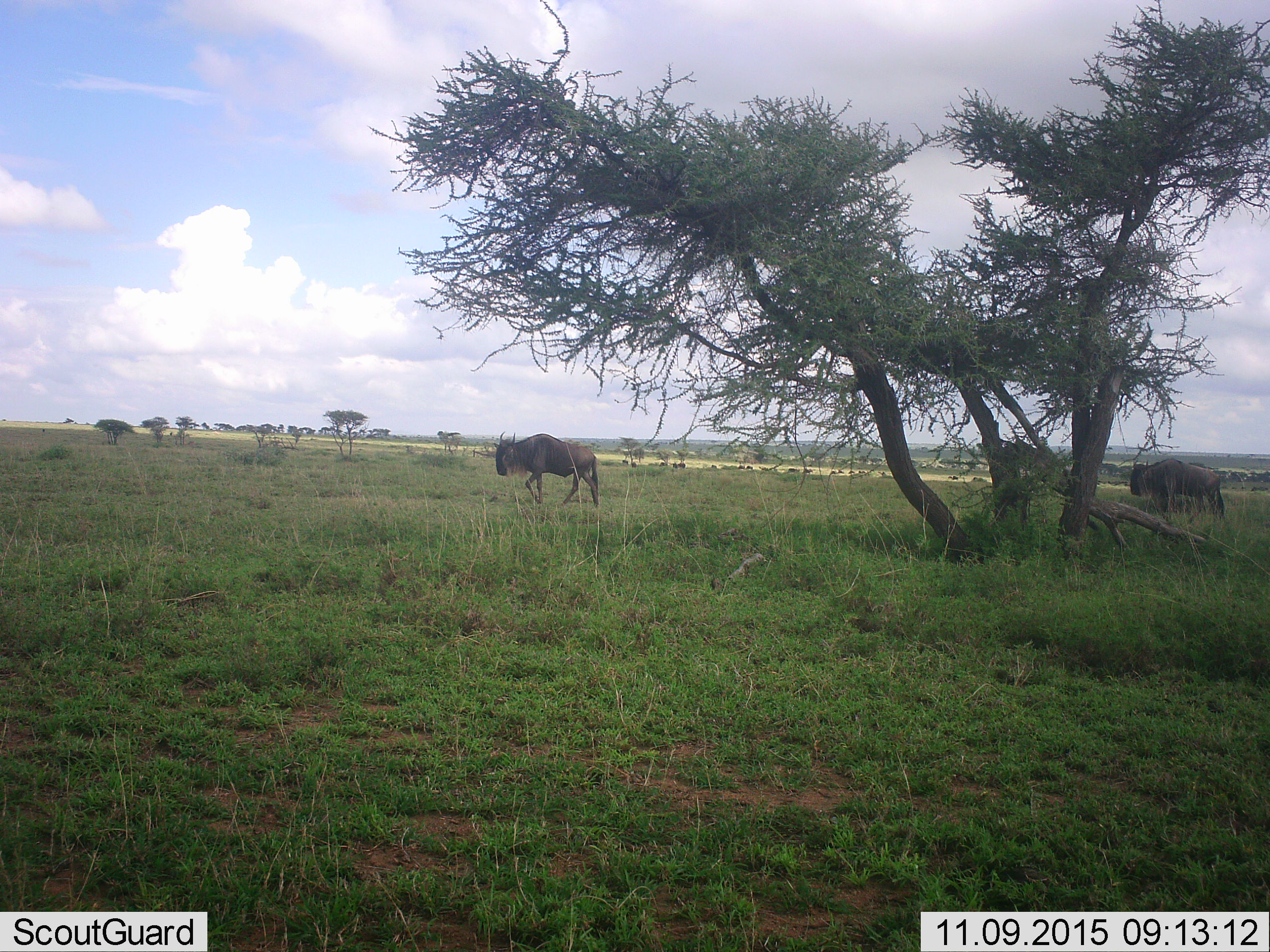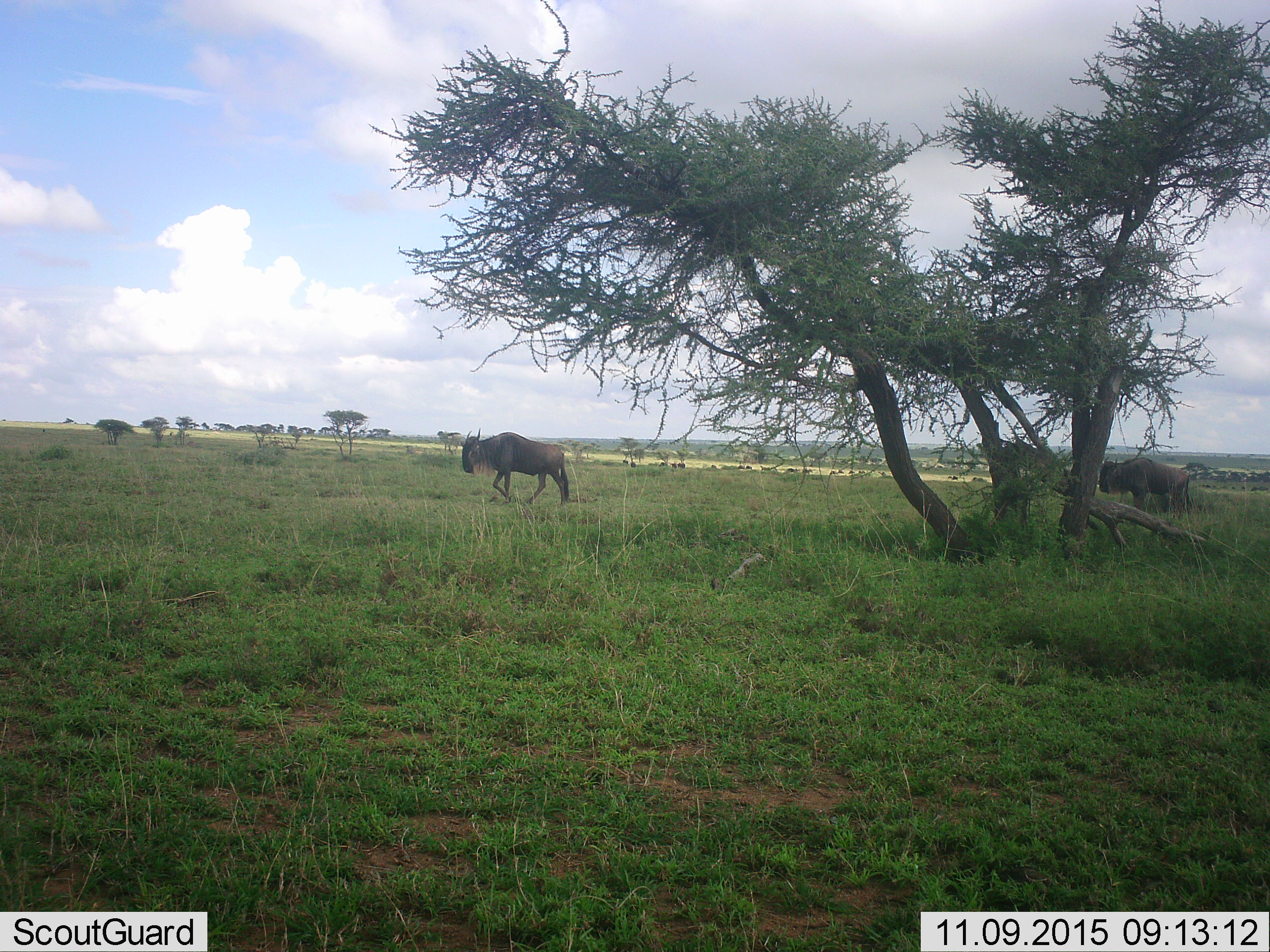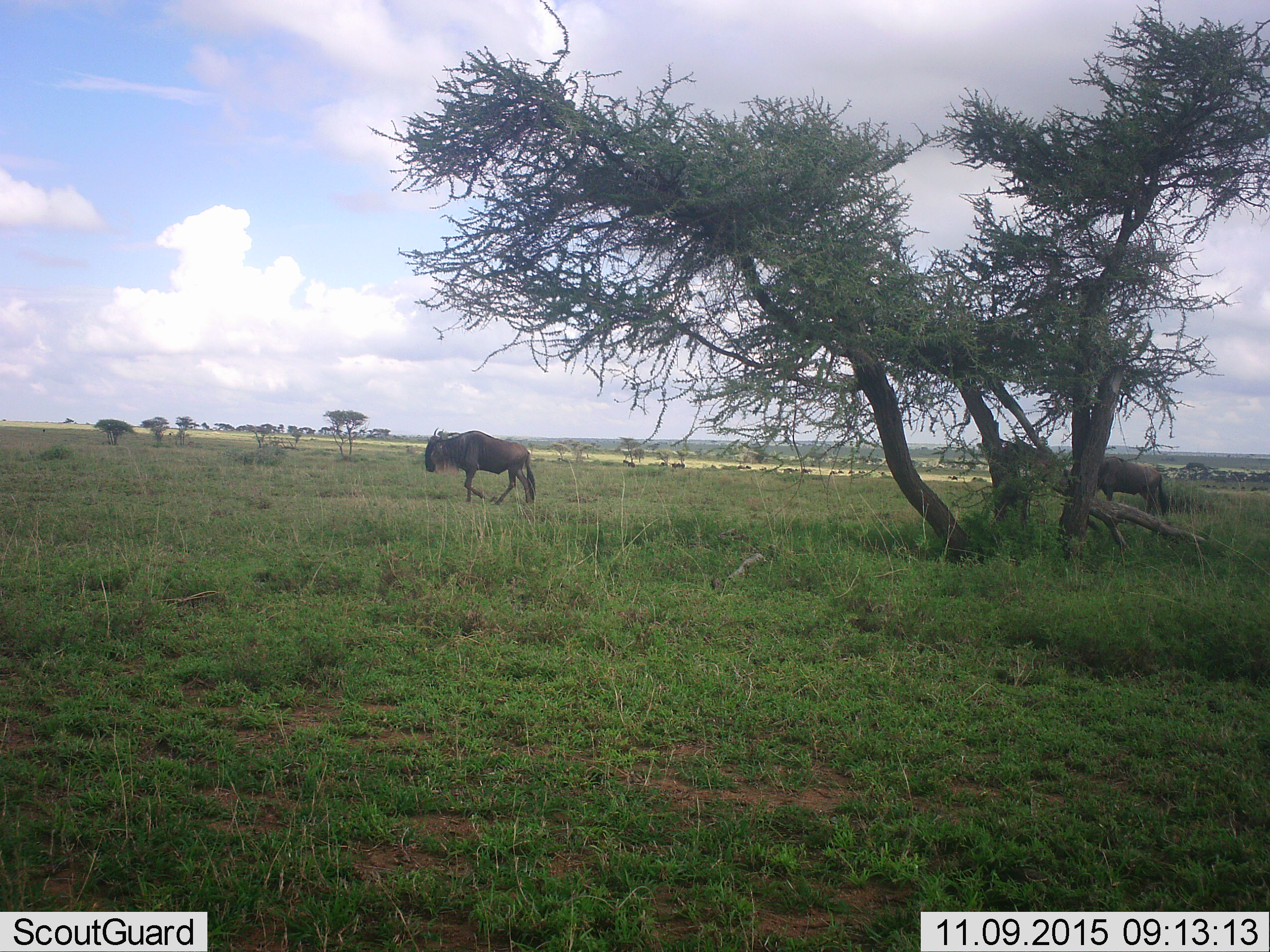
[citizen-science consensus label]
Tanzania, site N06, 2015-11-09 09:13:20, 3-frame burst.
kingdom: Animalia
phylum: Chordata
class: Mammalia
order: Artiodactyla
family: Bovidae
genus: Connochaetes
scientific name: Connochaetes taurinus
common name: blue wildebeest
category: wildebeest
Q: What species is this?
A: Wildebeest (blue wildebeest) (Connochaetes taurinus).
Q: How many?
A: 2.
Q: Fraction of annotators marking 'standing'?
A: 30%.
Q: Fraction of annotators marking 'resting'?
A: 0%.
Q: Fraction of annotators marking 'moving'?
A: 90%.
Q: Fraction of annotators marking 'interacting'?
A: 0%.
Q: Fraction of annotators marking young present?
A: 0%.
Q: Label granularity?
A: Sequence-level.